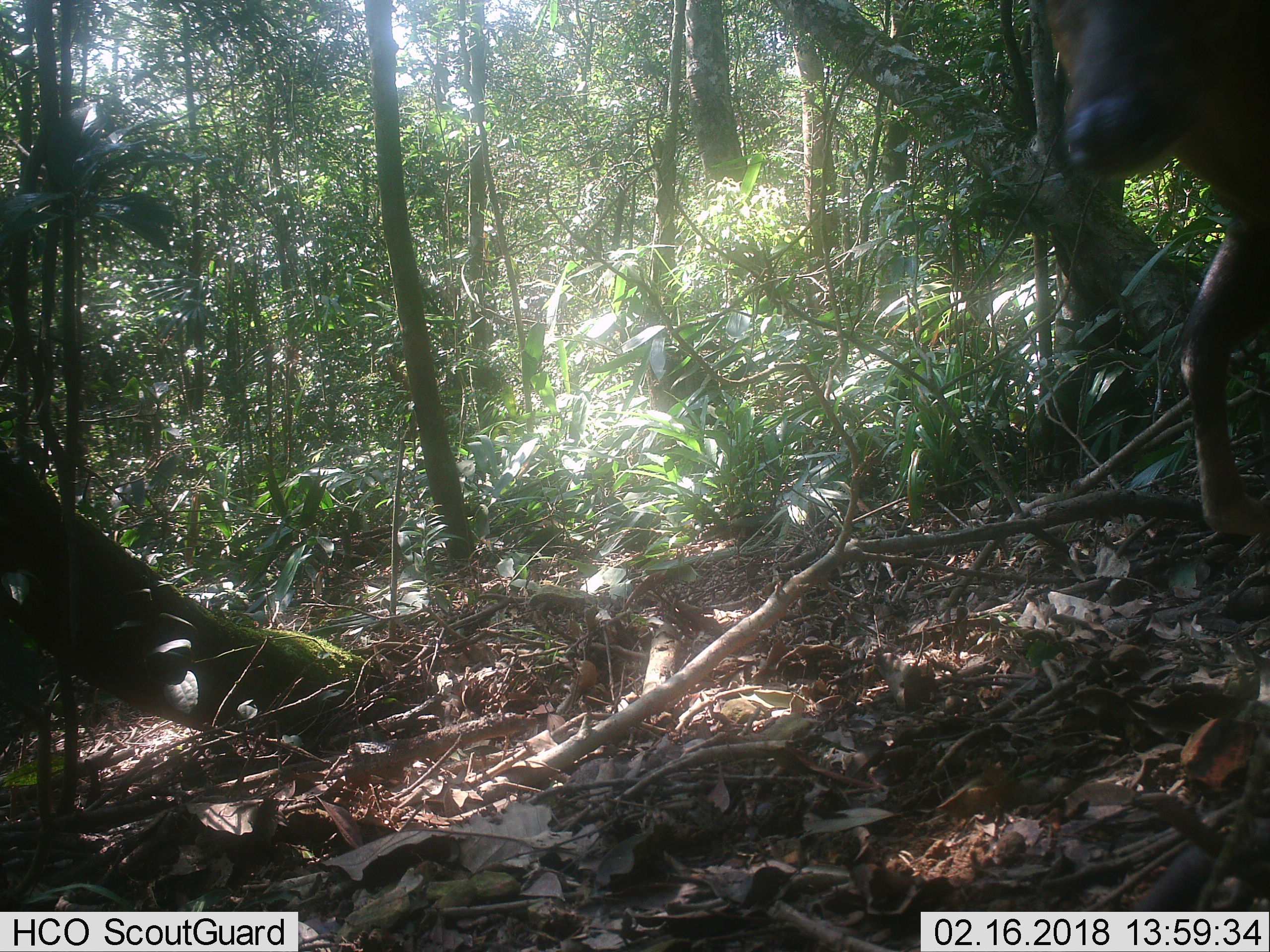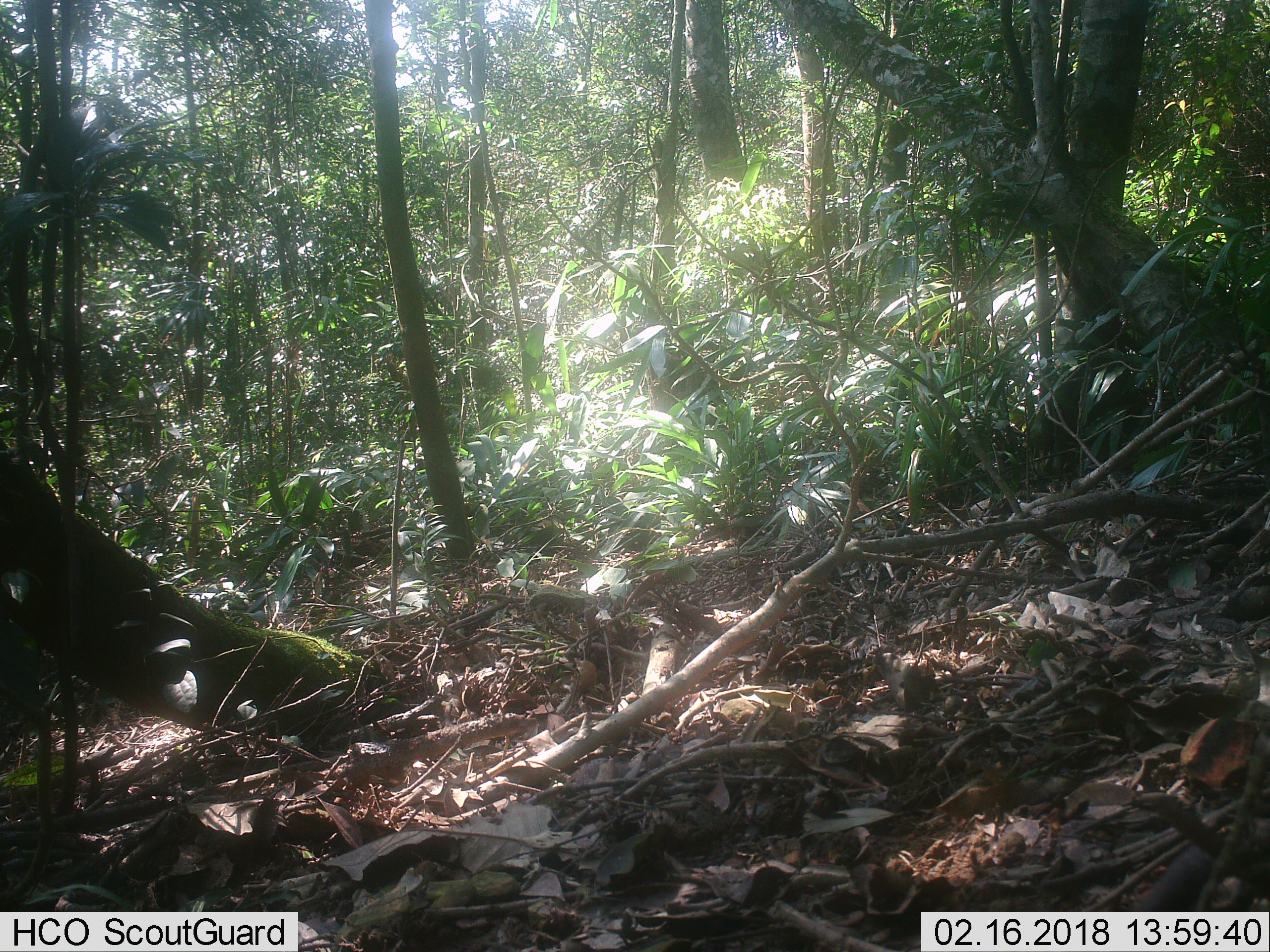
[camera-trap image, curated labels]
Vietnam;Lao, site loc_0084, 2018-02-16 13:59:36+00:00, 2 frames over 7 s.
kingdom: Animalia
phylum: Chordata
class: Mammalia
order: Artiodactyla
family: Cervidae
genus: Muntiacus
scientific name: Muntiacus rooseveltorum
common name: roosevelt's muntjac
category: roosevelts muntjac group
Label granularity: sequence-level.